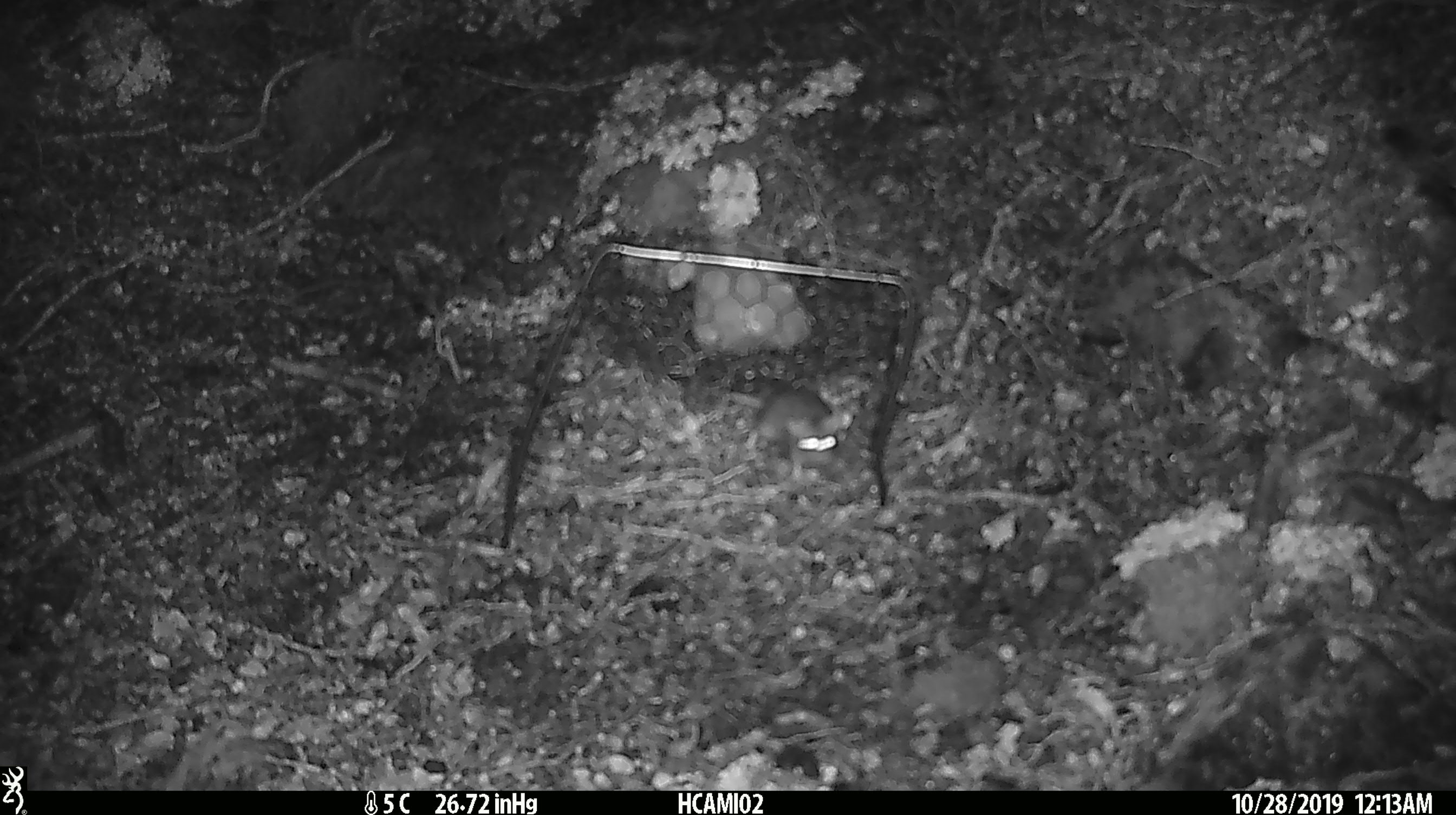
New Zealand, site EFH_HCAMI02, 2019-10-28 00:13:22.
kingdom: Animalia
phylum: Chordata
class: Mammalia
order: Rodentia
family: Muridae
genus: Mus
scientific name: Mus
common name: mouse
Mouse (Mus).